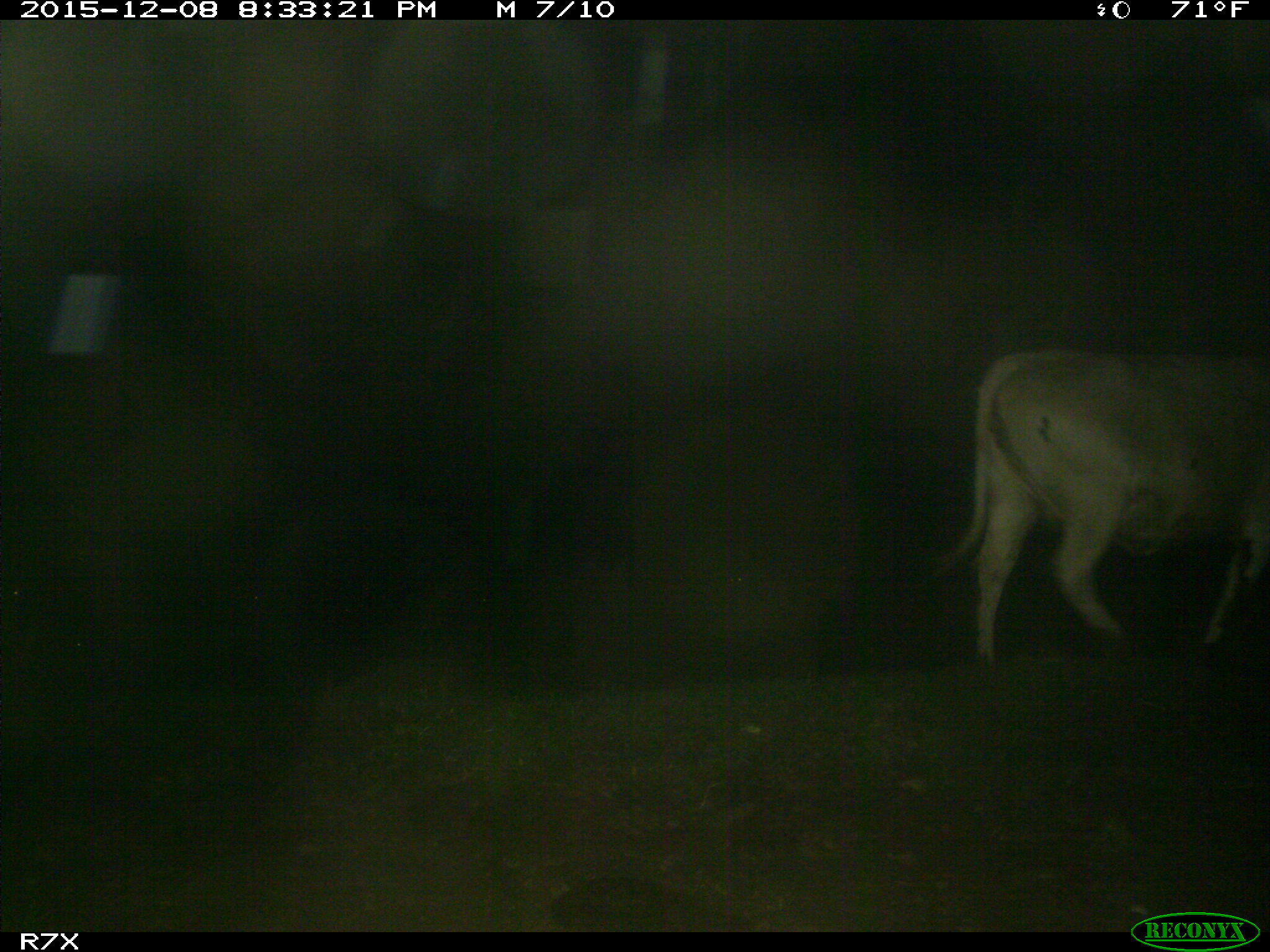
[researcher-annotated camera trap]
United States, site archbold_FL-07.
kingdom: Animalia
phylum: Chordata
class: Mammalia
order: Artiodactyla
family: Bovidae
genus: Bos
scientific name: Bos taurus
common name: domestic cow